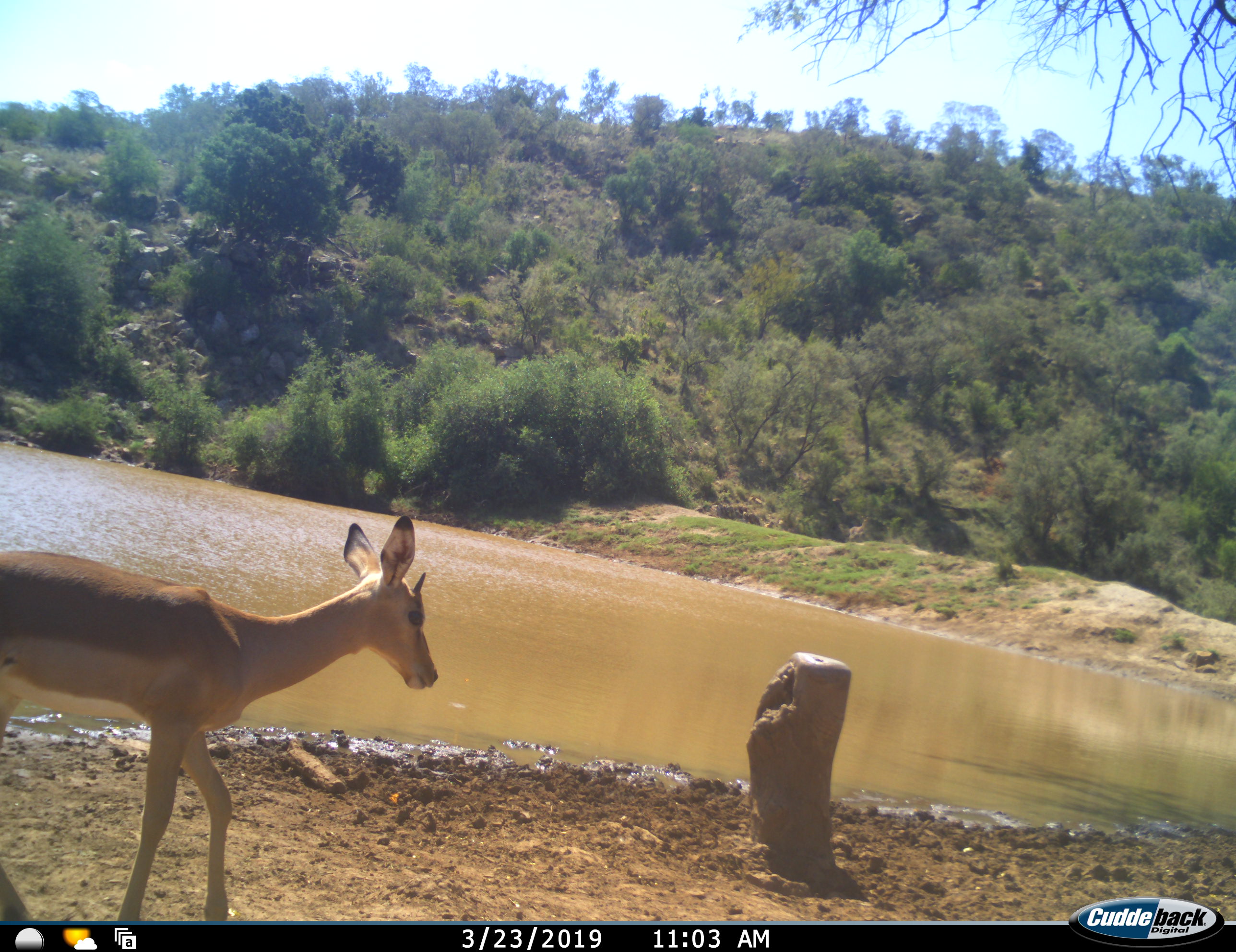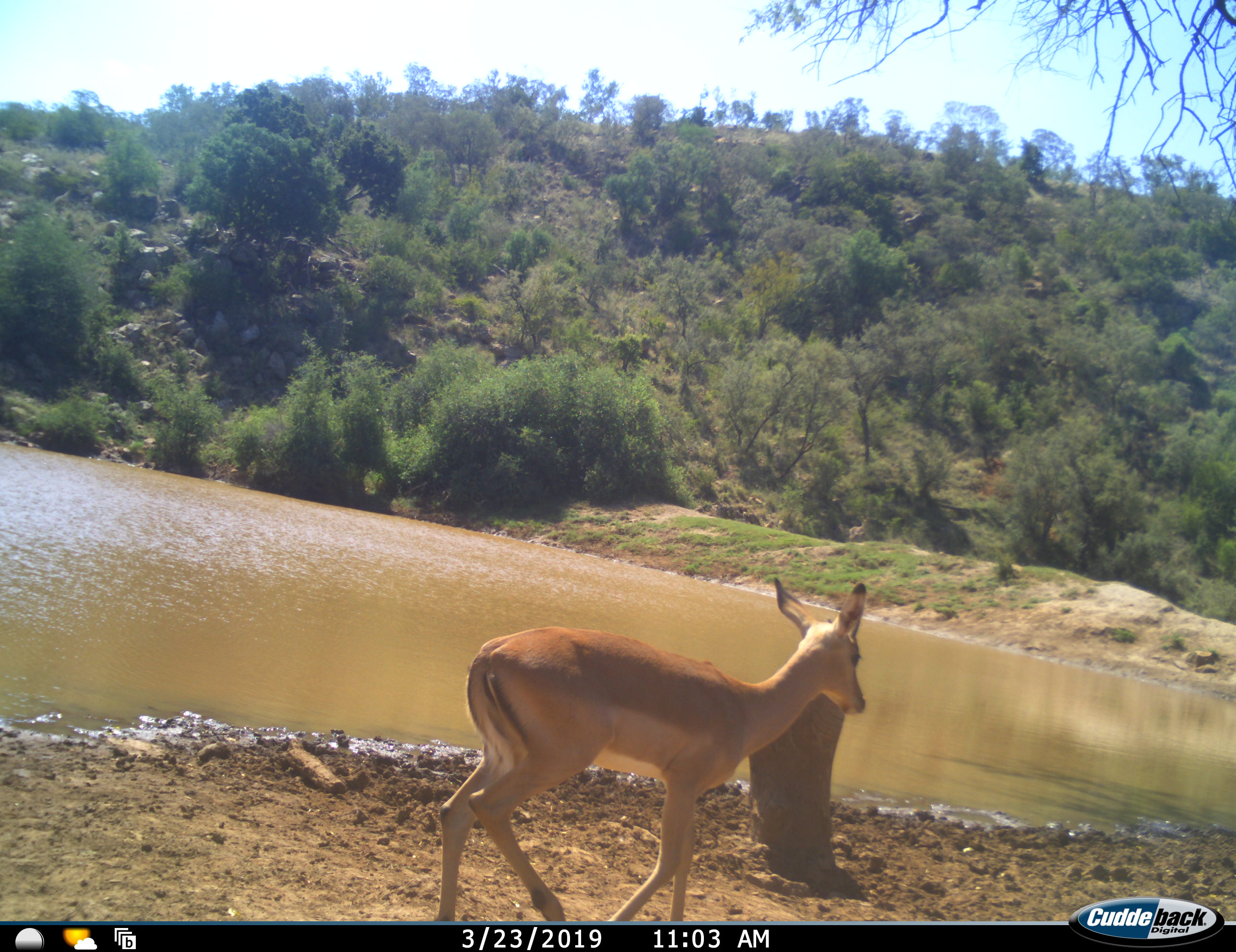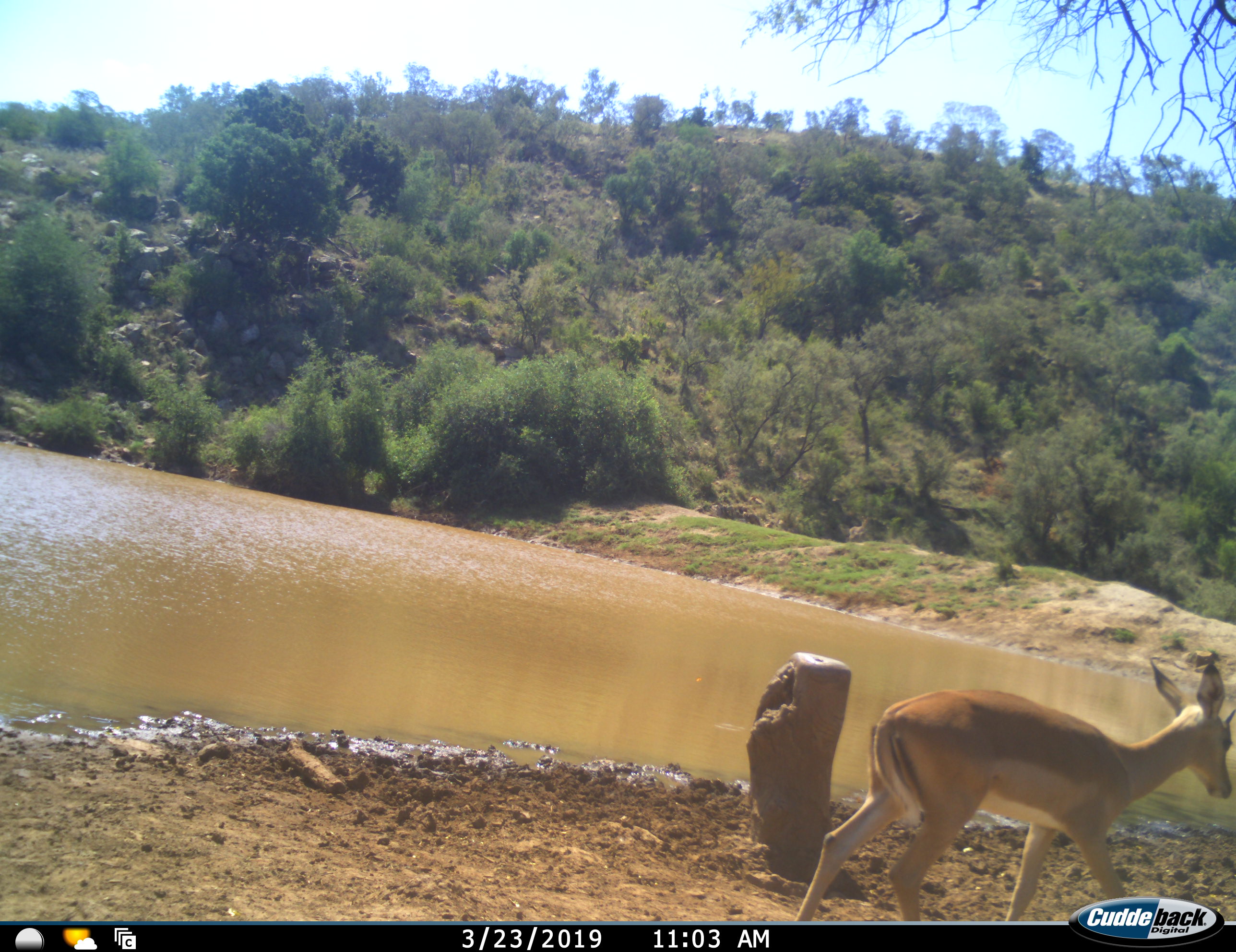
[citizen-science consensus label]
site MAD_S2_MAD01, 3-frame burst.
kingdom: Animalia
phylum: Chordata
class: Mammalia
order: Artiodactyla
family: Bovidae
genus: Aepyceros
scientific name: Aepyceros melampus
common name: impala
Impala (Aepyceros melampus), count 1. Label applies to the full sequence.